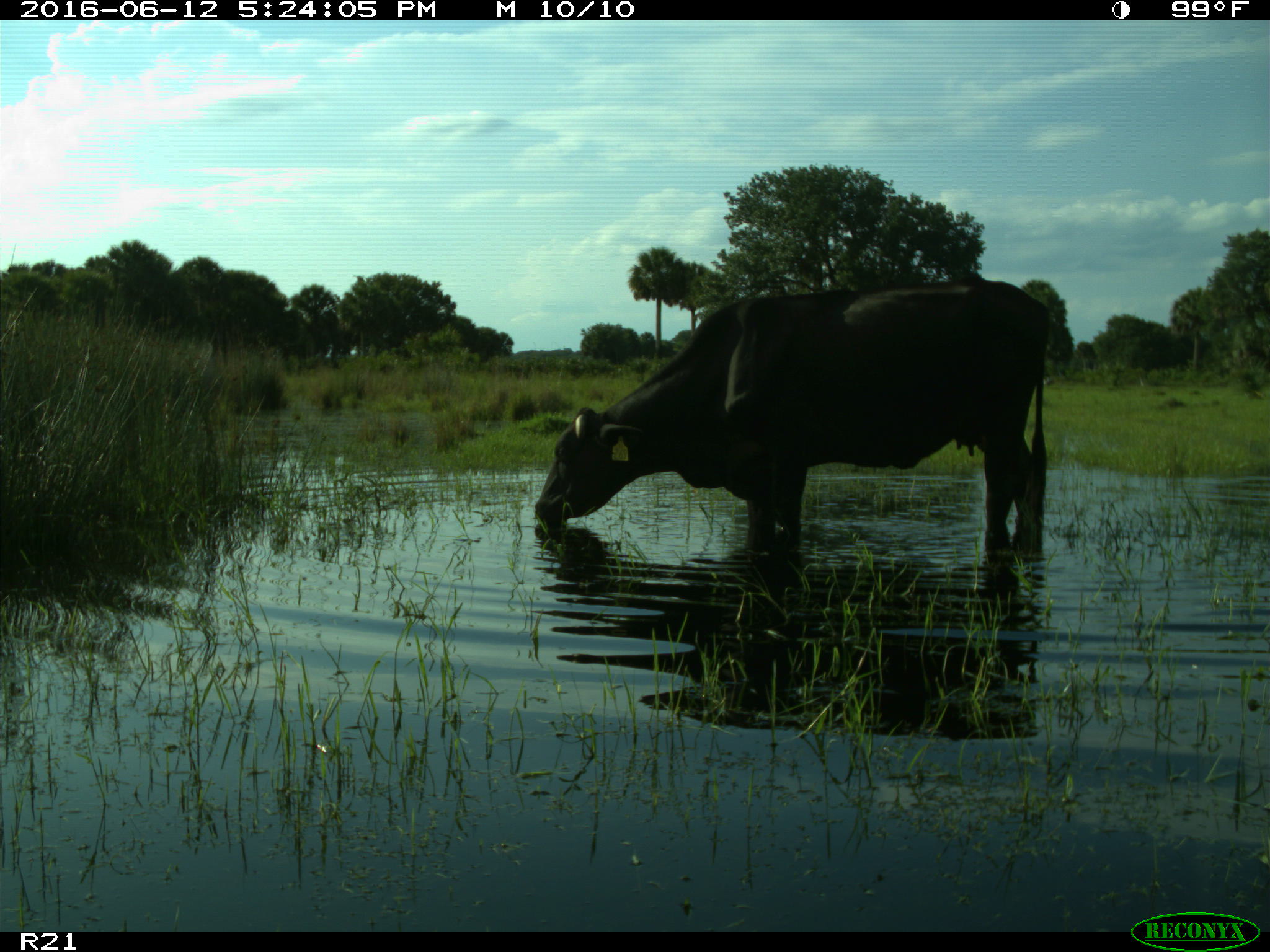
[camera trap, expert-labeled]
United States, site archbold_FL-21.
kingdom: Animalia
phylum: Chordata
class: Mammalia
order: Artiodactyla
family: Bovidae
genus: Bos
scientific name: Bos taurus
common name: domestic cow